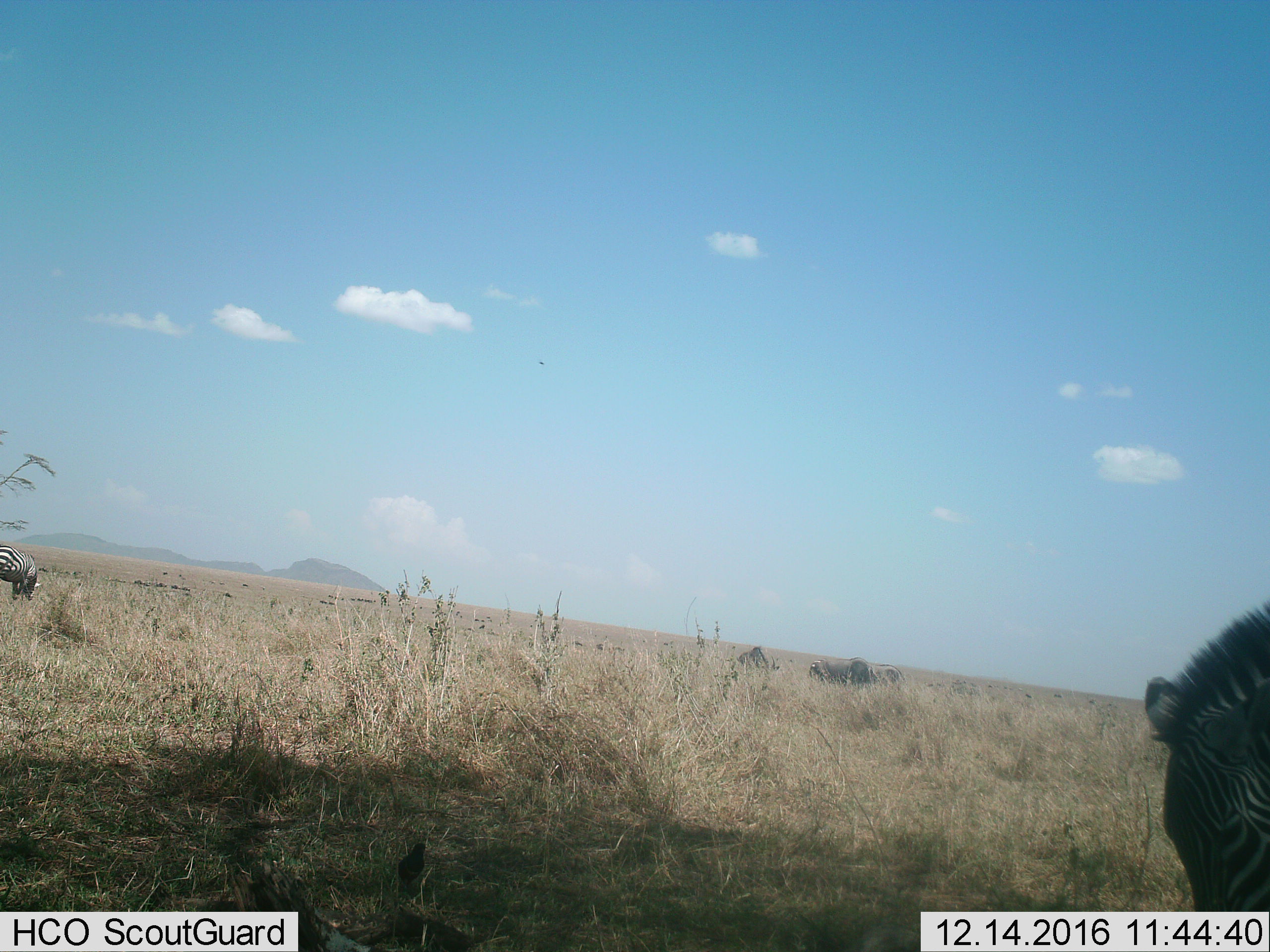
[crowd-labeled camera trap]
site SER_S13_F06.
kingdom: Animalia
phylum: Chordata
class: Mammalia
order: Perissodactyla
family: Equidae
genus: Equus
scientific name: Equus quagga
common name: plains zebra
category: zebraplains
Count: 2.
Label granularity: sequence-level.